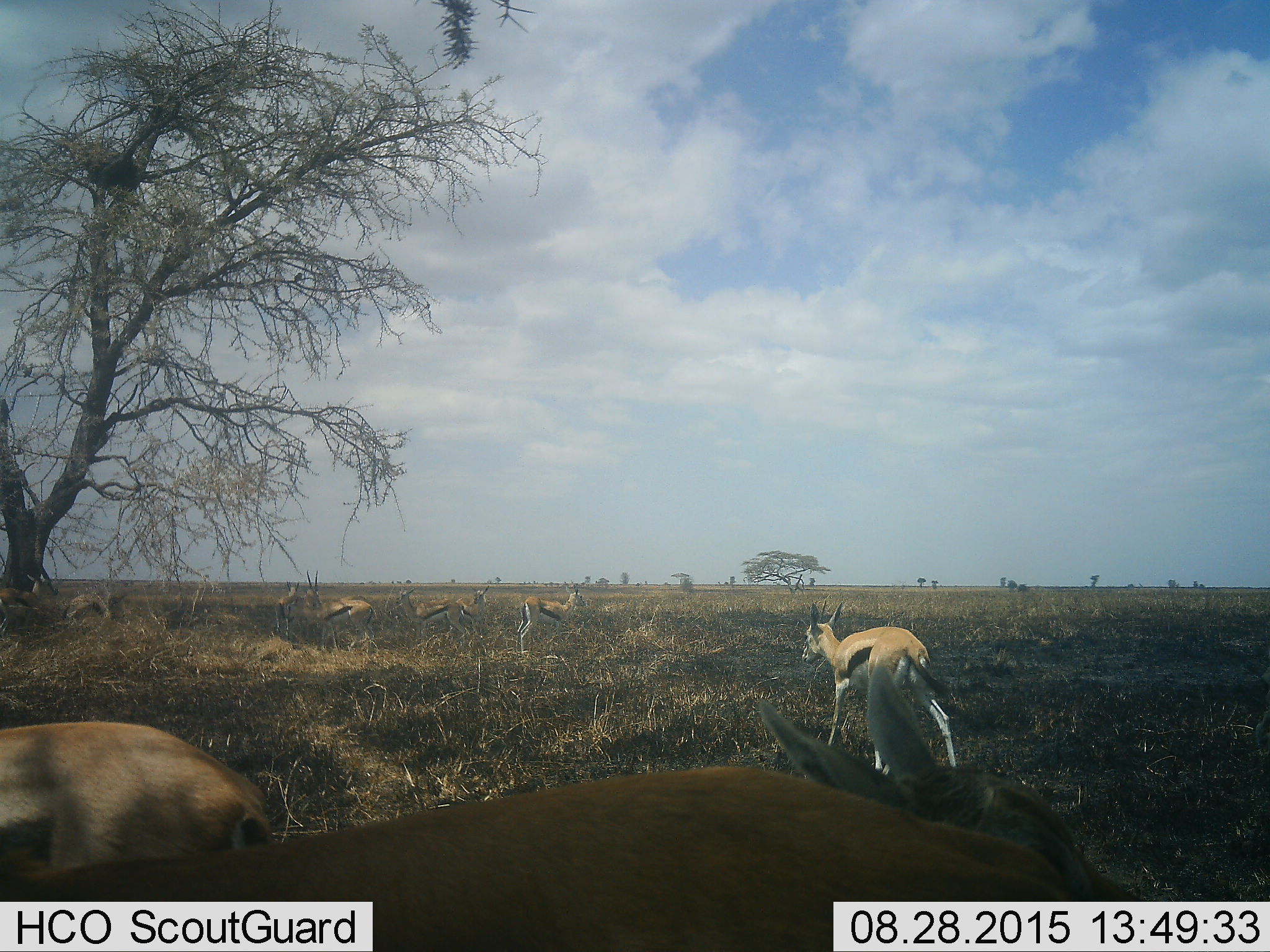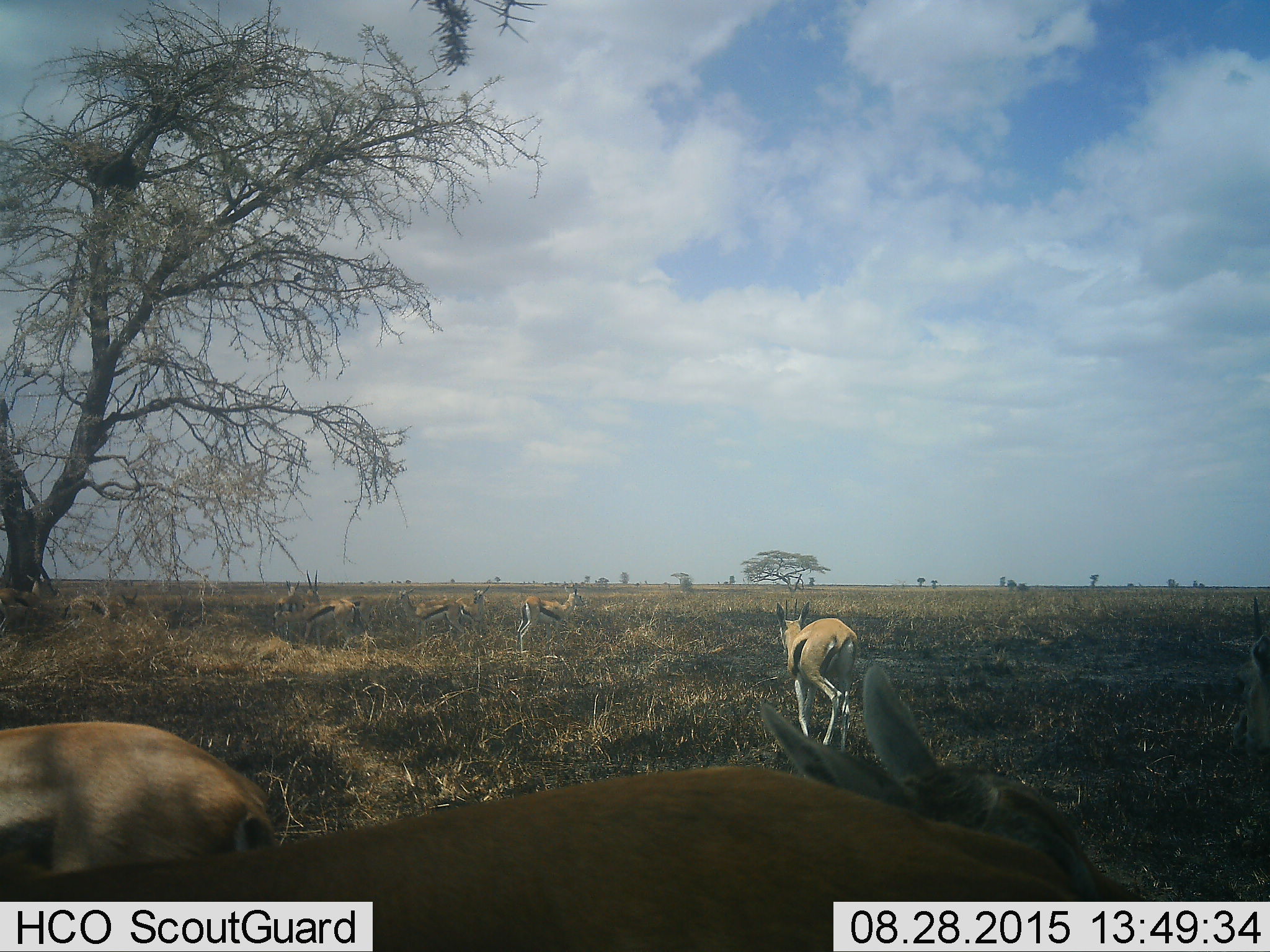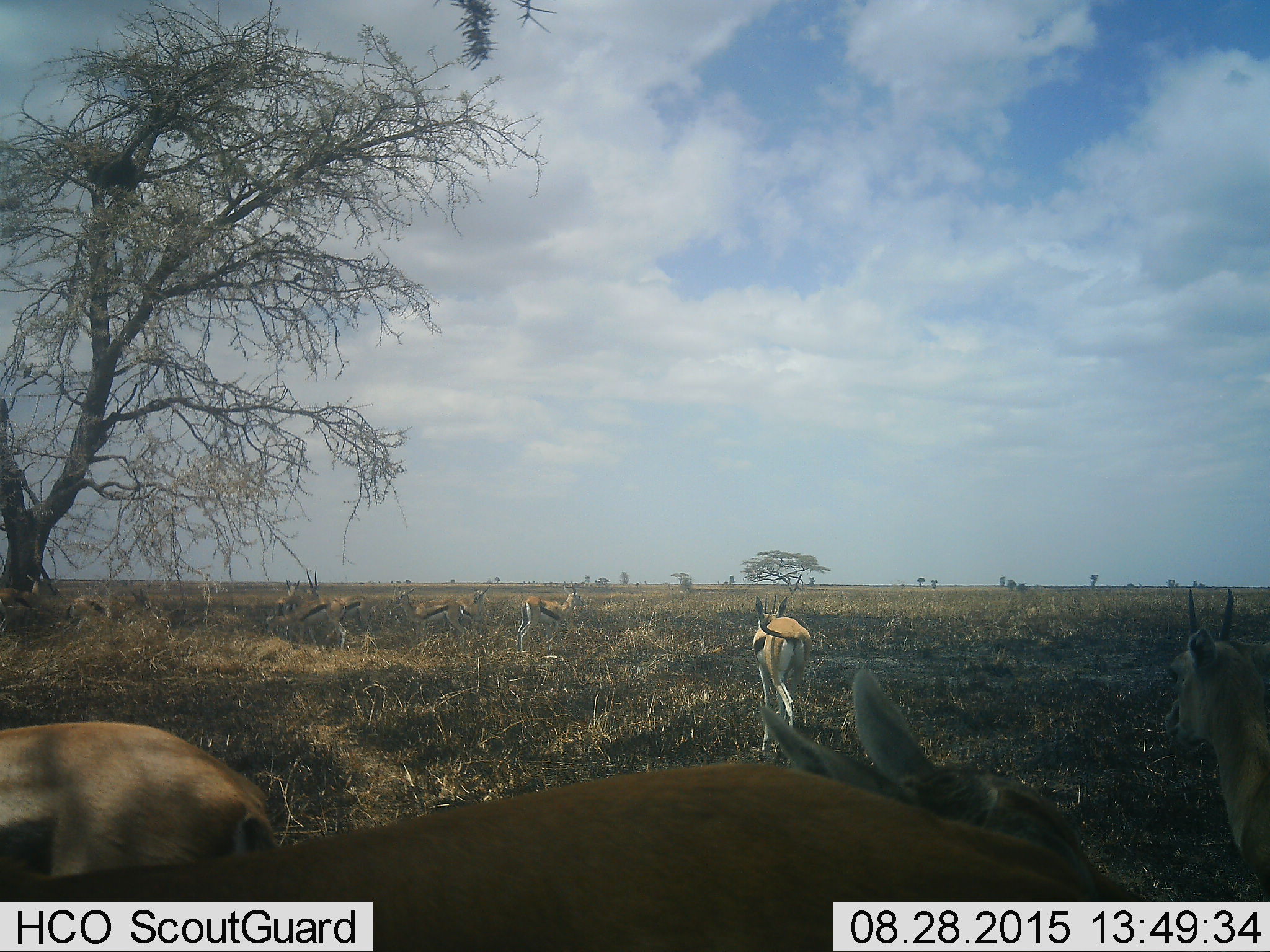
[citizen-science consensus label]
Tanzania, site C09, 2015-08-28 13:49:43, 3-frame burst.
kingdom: Animalia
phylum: Chordata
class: Mammalia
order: Artiodactyla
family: Bovidae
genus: Eudorcas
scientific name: Eudorcas thomsonii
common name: thomson's gazelle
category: gazellethomsons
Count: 10.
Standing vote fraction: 80%.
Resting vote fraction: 7%.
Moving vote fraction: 60%.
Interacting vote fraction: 7%.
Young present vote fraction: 7%.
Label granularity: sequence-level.